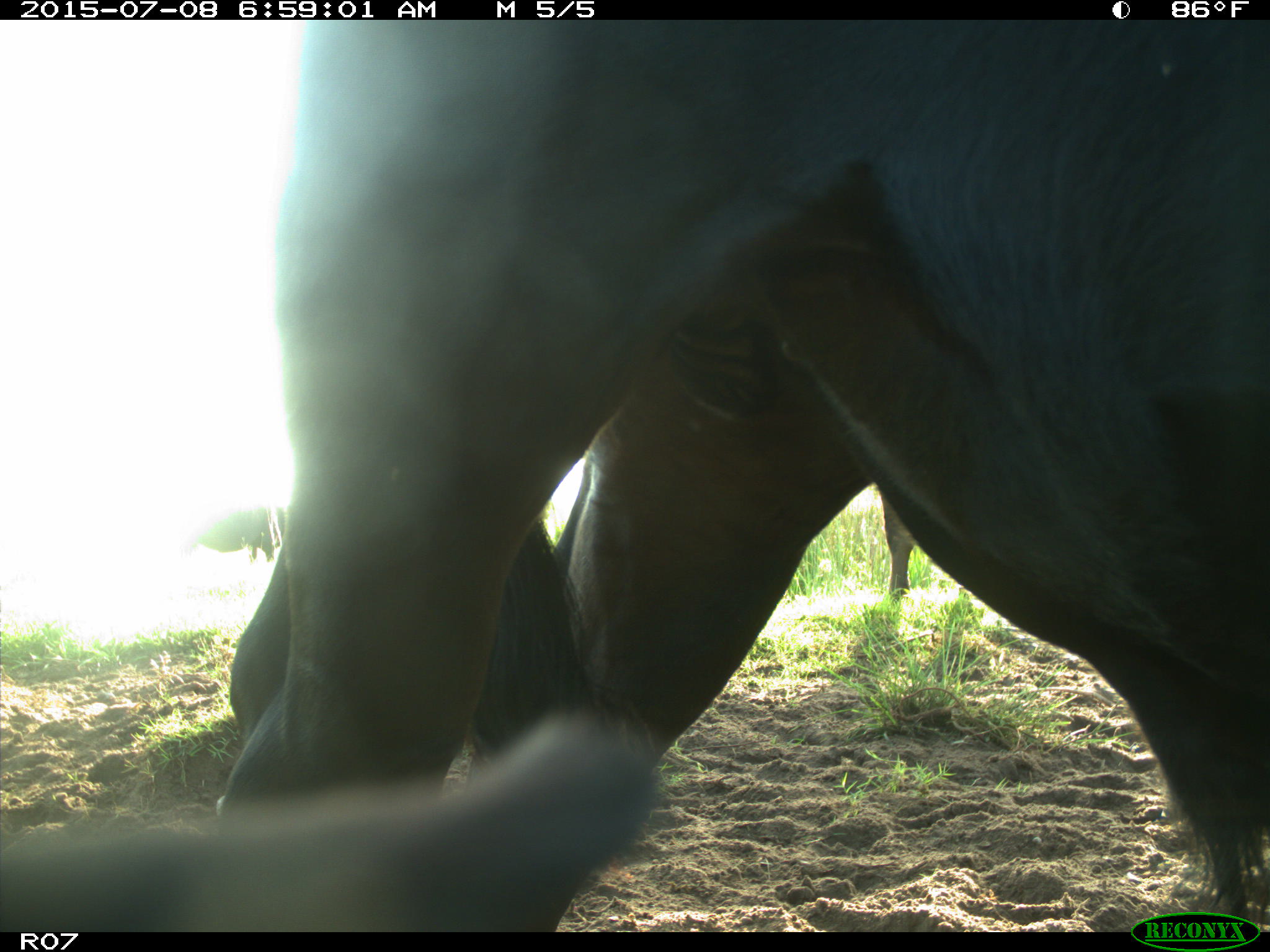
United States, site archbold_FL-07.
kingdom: Animalia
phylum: Chordata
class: Mammalia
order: Artiodactyla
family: Bovidae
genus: Bos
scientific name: Bos taurus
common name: domestic cow